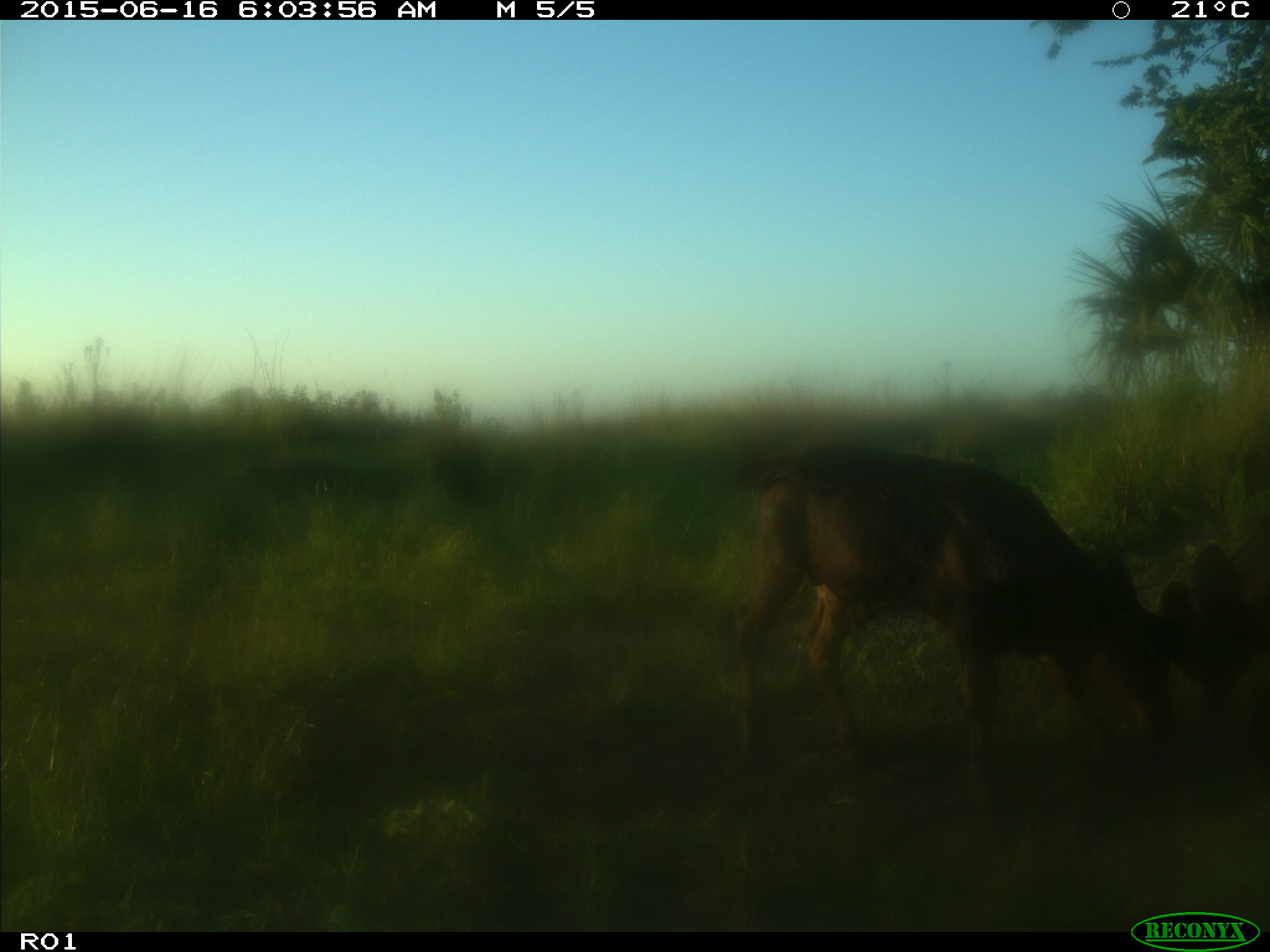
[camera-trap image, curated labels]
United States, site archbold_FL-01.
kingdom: Animalia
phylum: Chordata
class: Mammalia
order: Artiodactyla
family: Bovidae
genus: Bos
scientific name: Bos taurus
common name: domestic cow